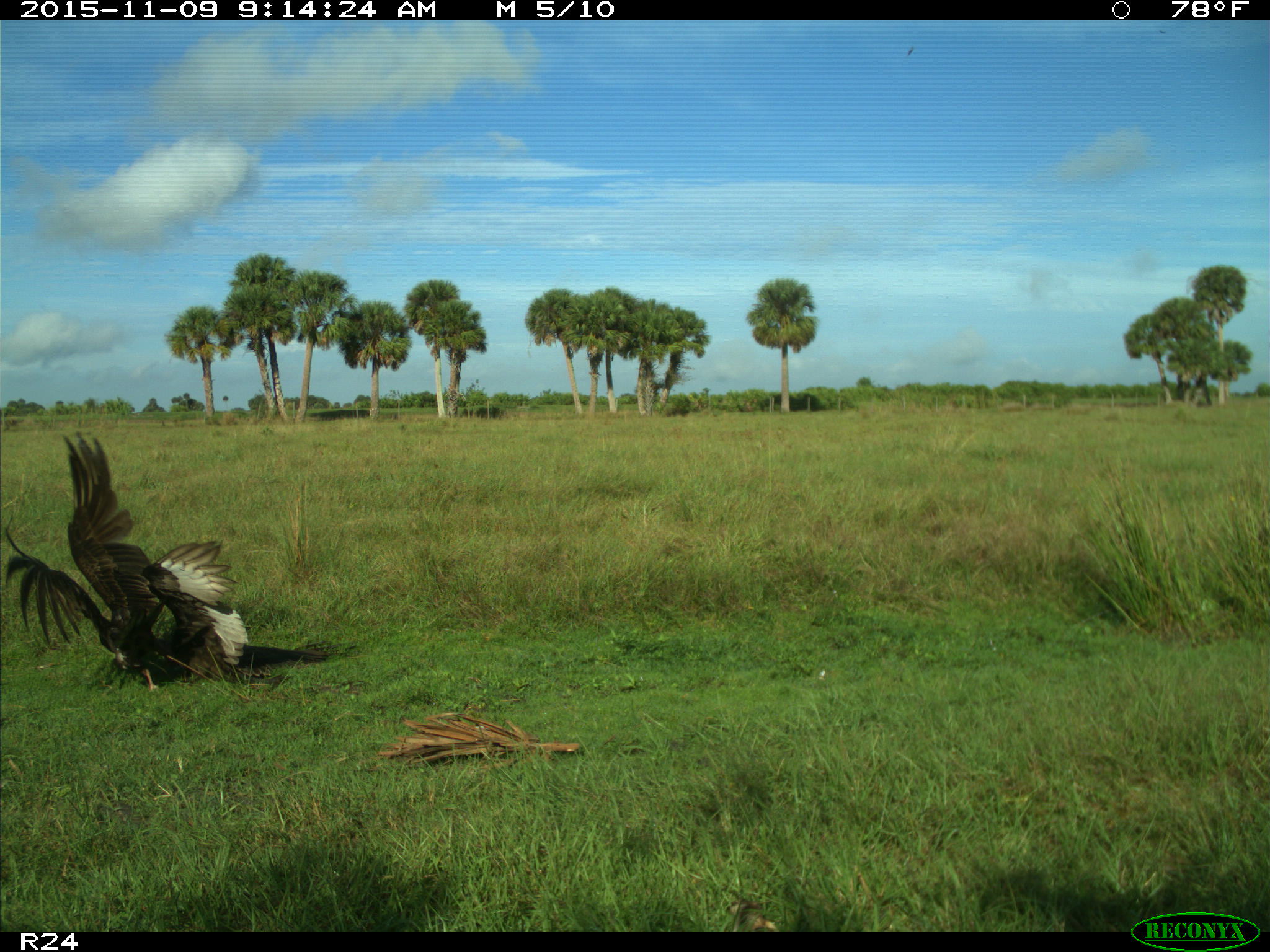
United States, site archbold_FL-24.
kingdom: Animalia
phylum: Chordata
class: Aves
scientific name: Aves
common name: birds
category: unidentified bird